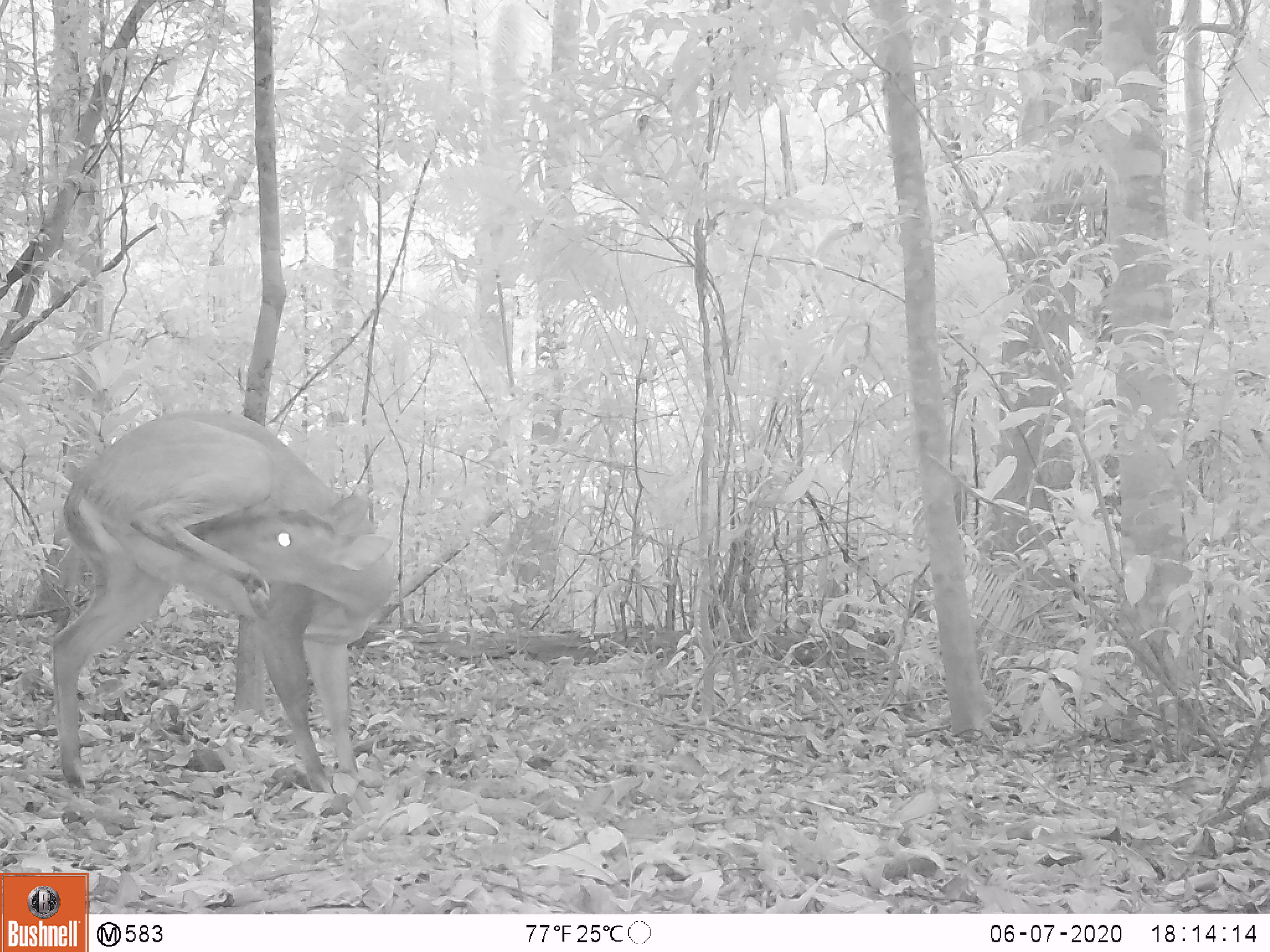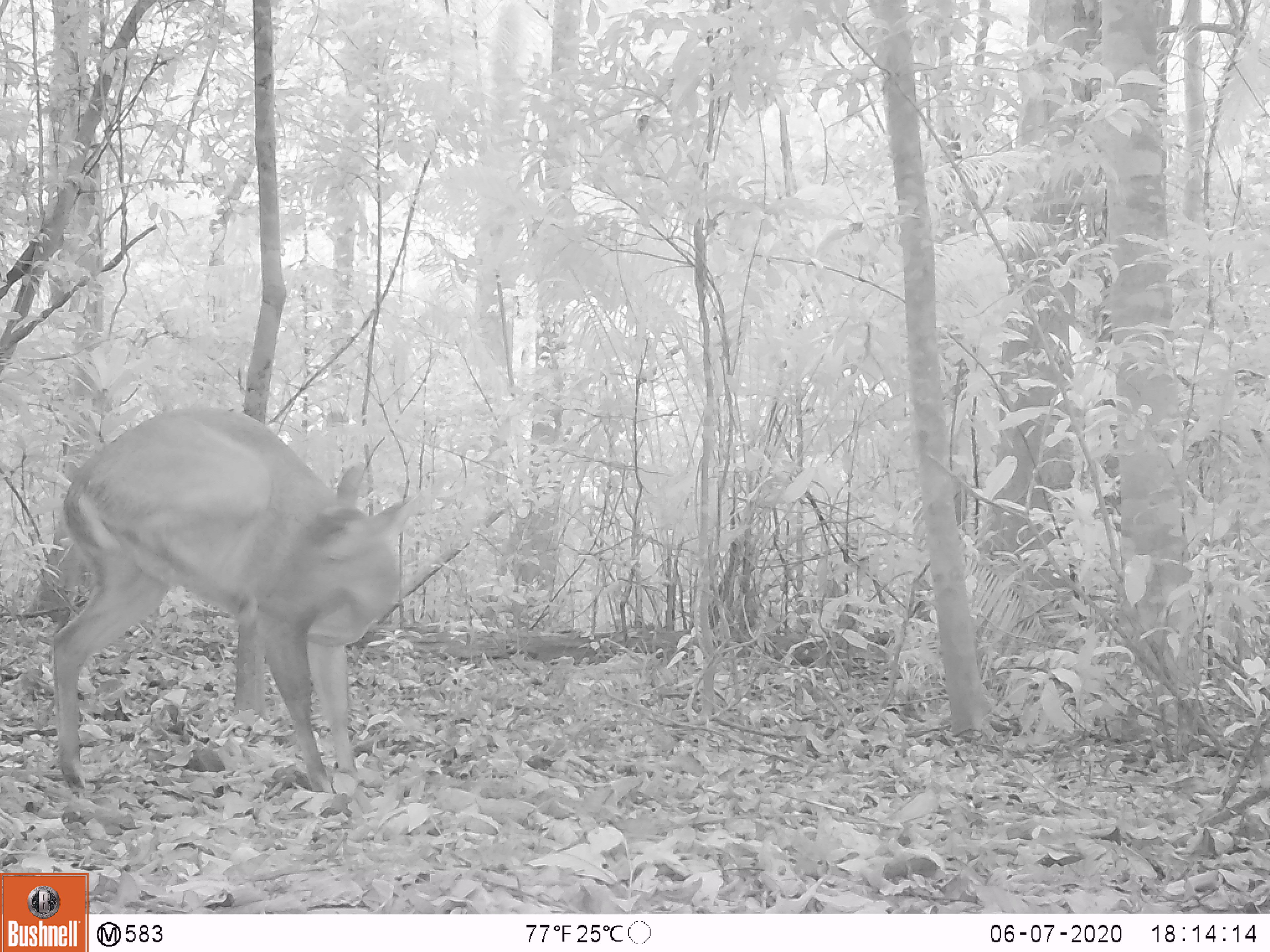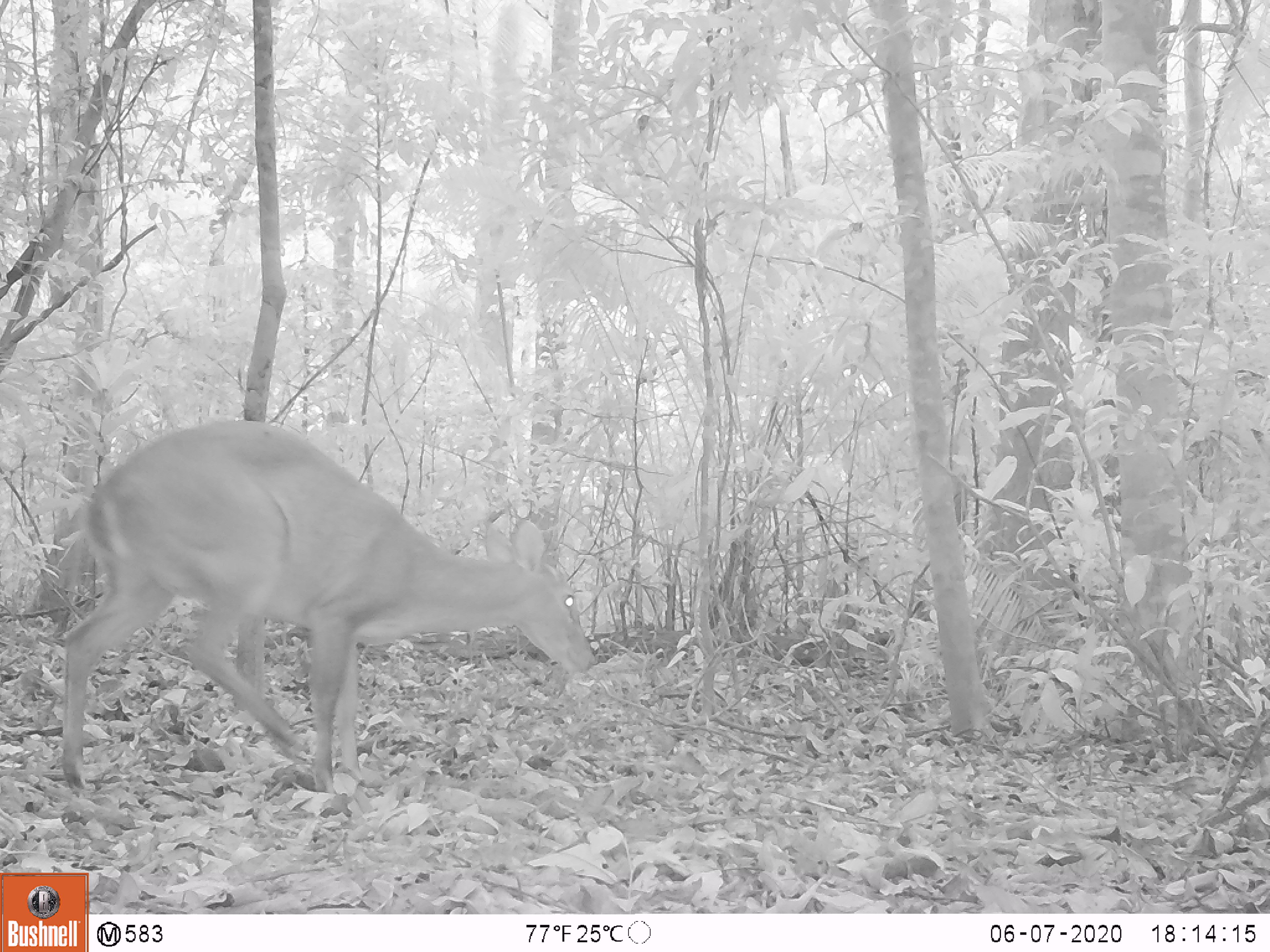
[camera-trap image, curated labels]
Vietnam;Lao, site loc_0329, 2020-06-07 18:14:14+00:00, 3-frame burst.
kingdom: Animalia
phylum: Chordata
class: Mammalia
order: Artiodactyla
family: Cervidae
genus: Muntiacus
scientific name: Muntiacus vuquangensis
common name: large-antlered muntjac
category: large antlered muntjac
Large antlered muntjac (large-antlered muntjac) (Muntiacus vuquangensis). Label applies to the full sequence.